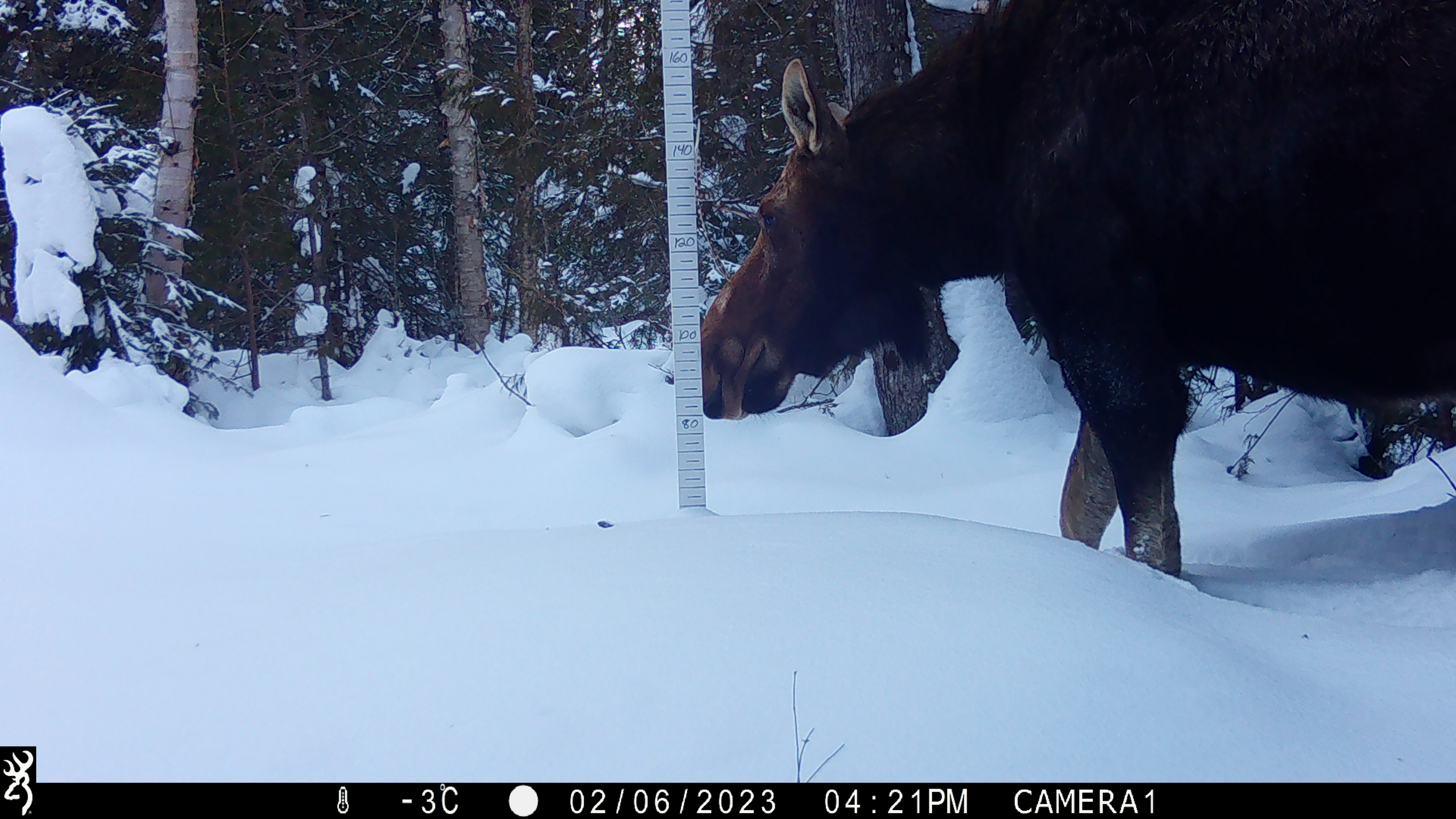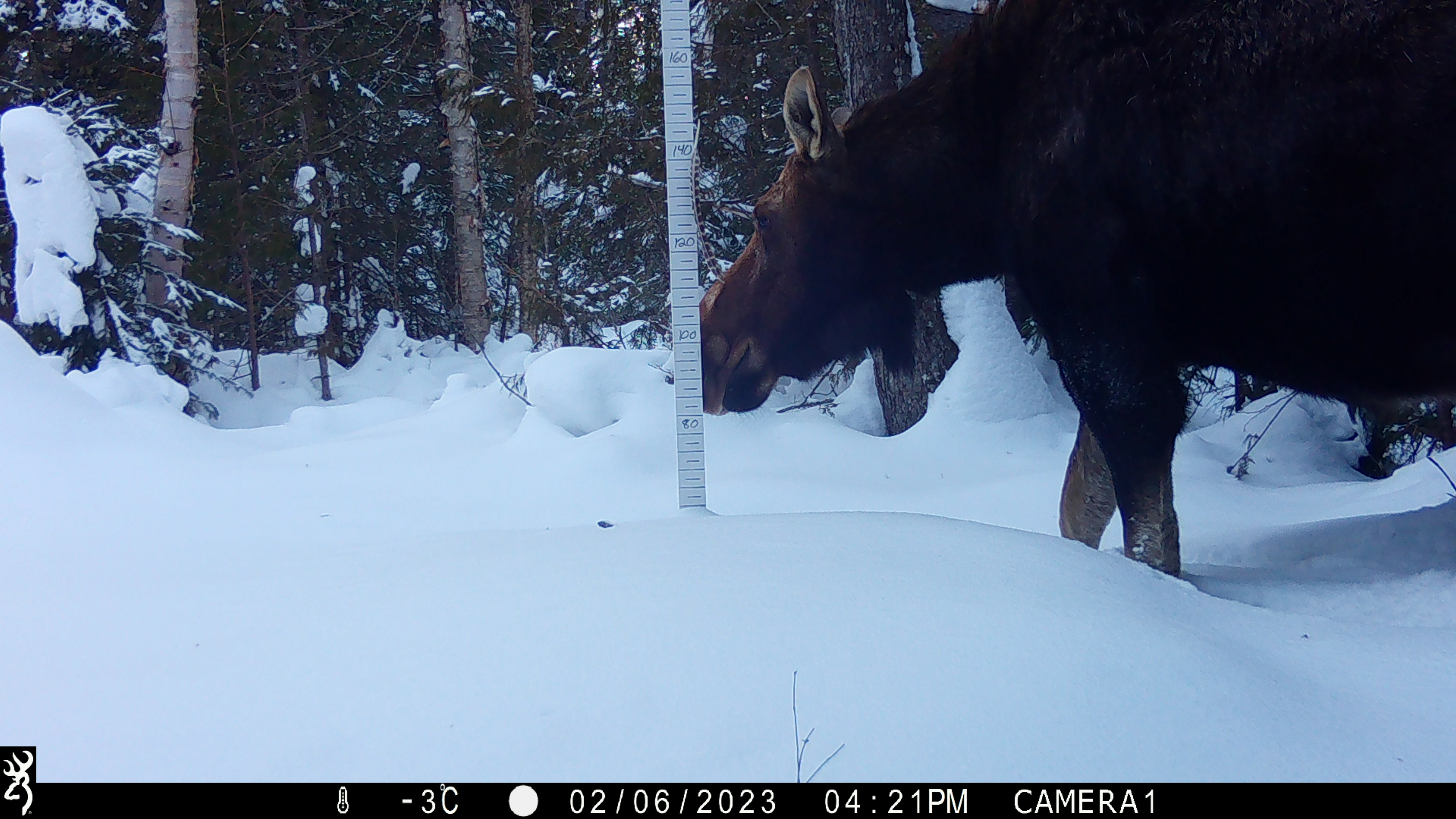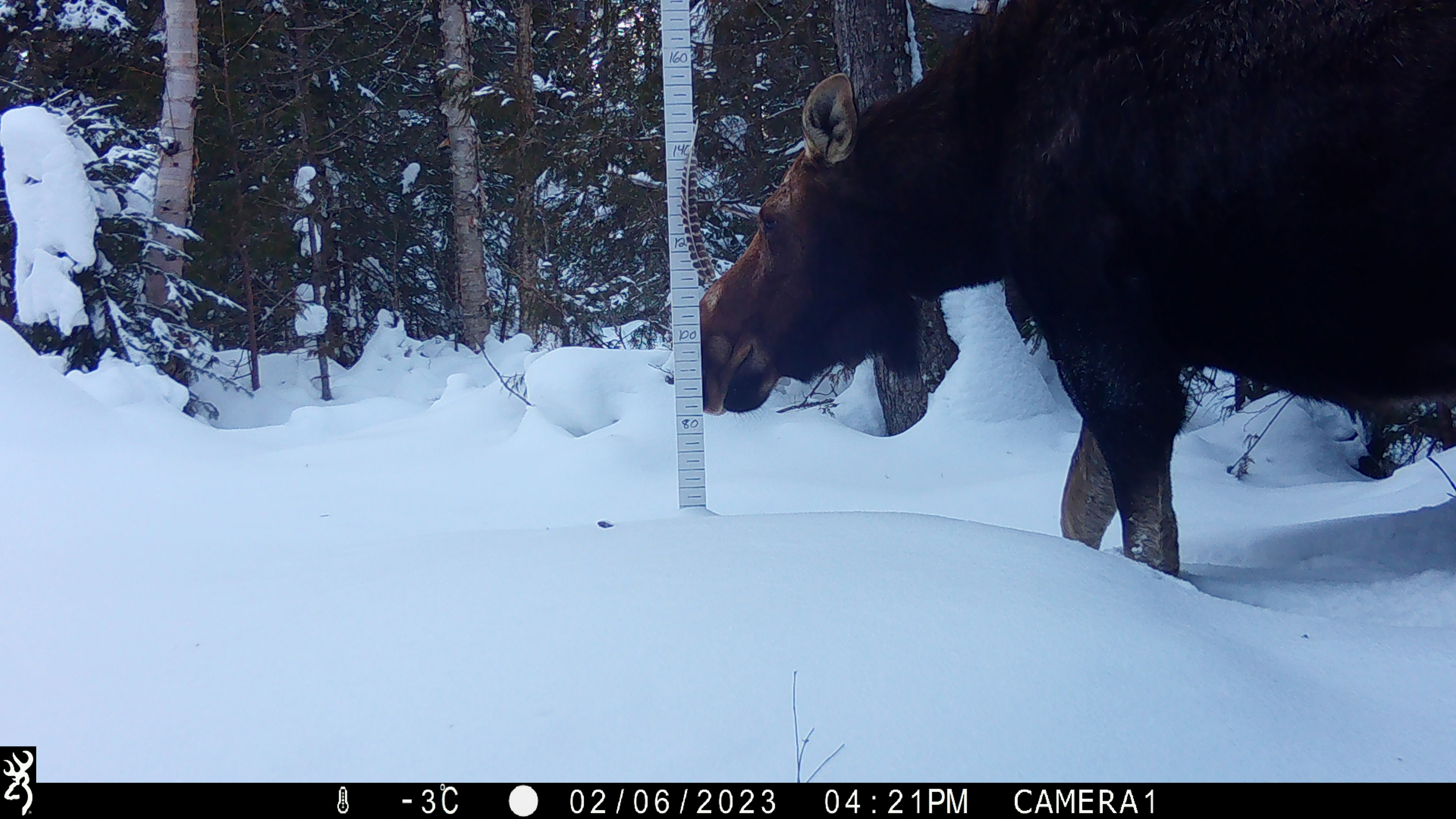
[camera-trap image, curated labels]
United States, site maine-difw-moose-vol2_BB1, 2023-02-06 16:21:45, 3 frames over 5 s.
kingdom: Animalia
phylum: Chordata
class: Mammalia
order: Artiodactyla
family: Cervidae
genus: Alces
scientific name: Alces alces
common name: moose